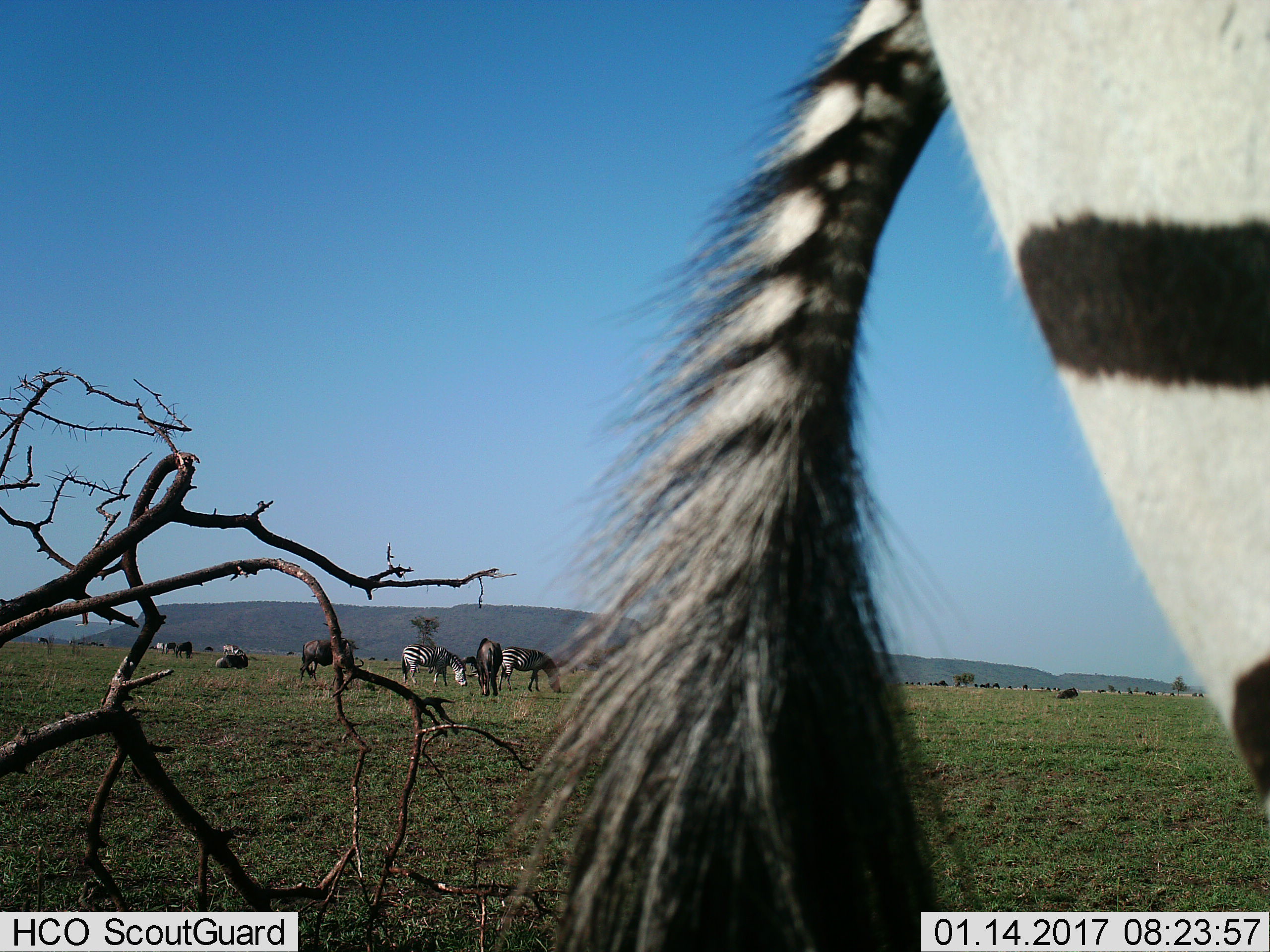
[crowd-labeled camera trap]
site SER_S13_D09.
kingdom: Animalia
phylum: Chordata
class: Mammalia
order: Artiodactyla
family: Bovidae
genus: Connochaetes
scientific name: Connochaetes taurinus taurinus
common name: blue wildebeest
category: wildebeestblue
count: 11-50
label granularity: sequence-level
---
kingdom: Animalia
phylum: Chordata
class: Mammalia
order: Perissodactyla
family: Equidae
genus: Equus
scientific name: Equus quagga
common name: plains zebra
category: zebraplains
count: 5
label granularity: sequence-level